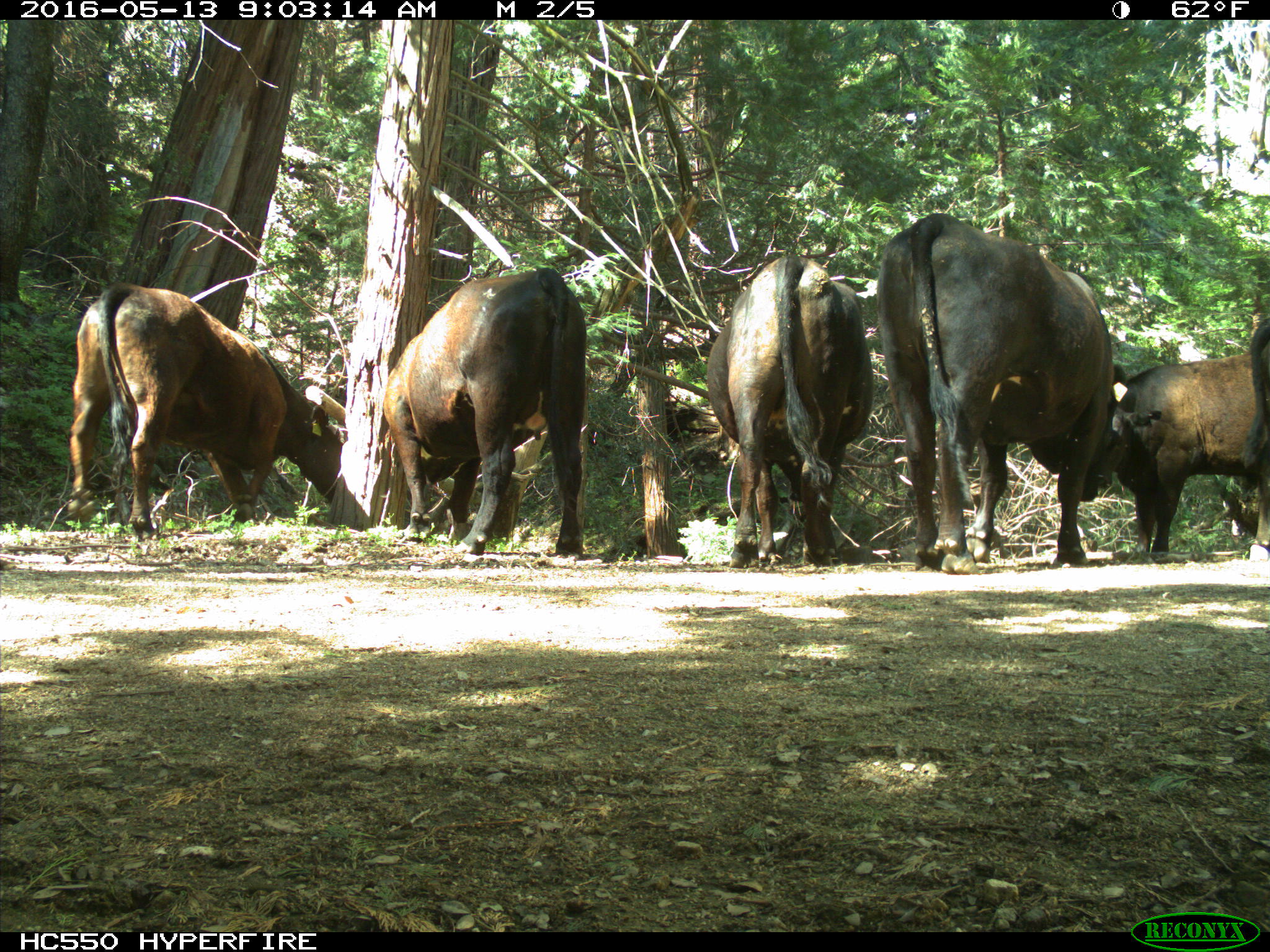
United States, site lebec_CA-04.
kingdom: Animalia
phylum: Chordata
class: Mammalia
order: Artiodactyla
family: Bovidae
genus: Bos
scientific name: Bos taurus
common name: domestic cow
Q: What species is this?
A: Bos taurus (domestic cow).